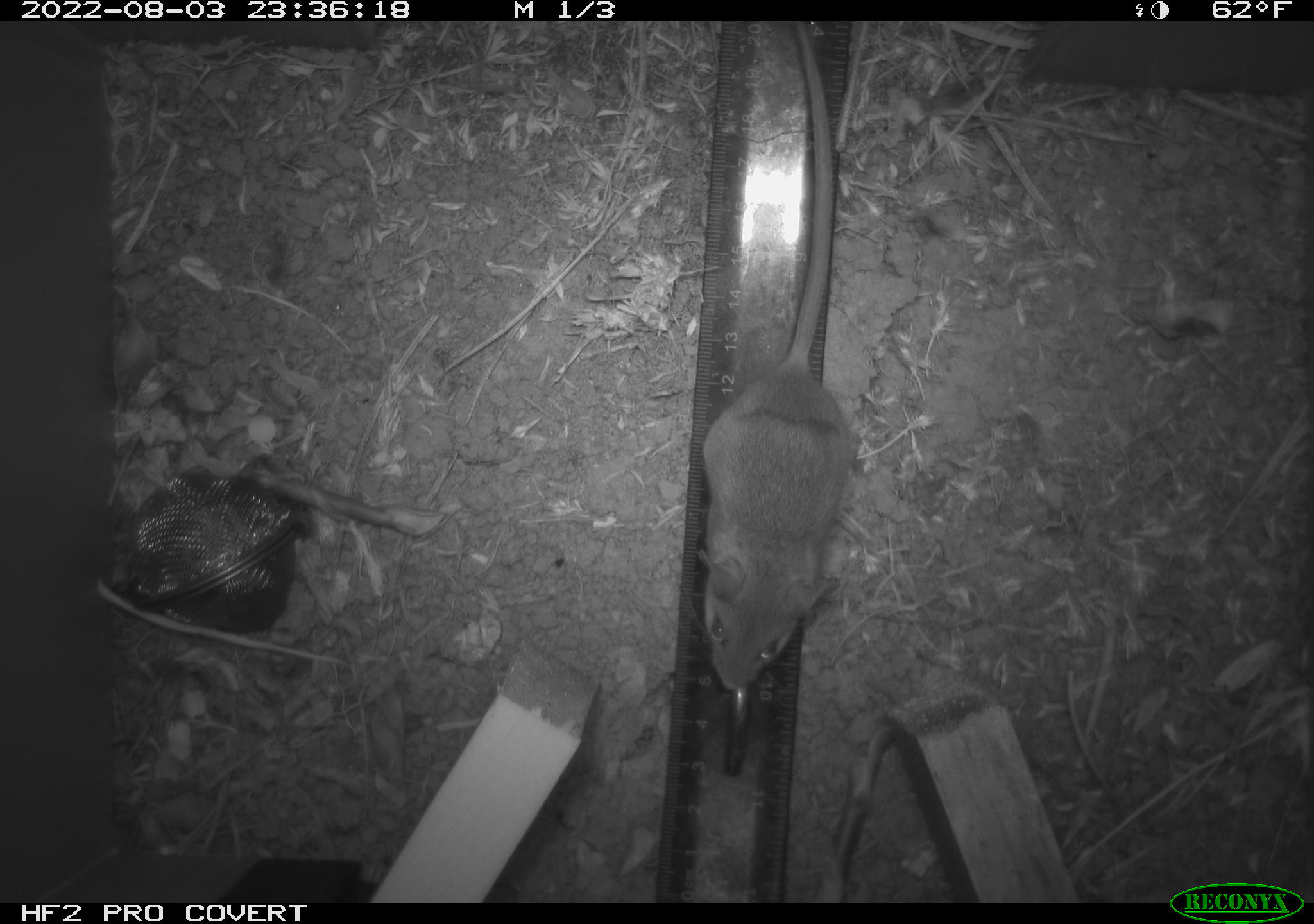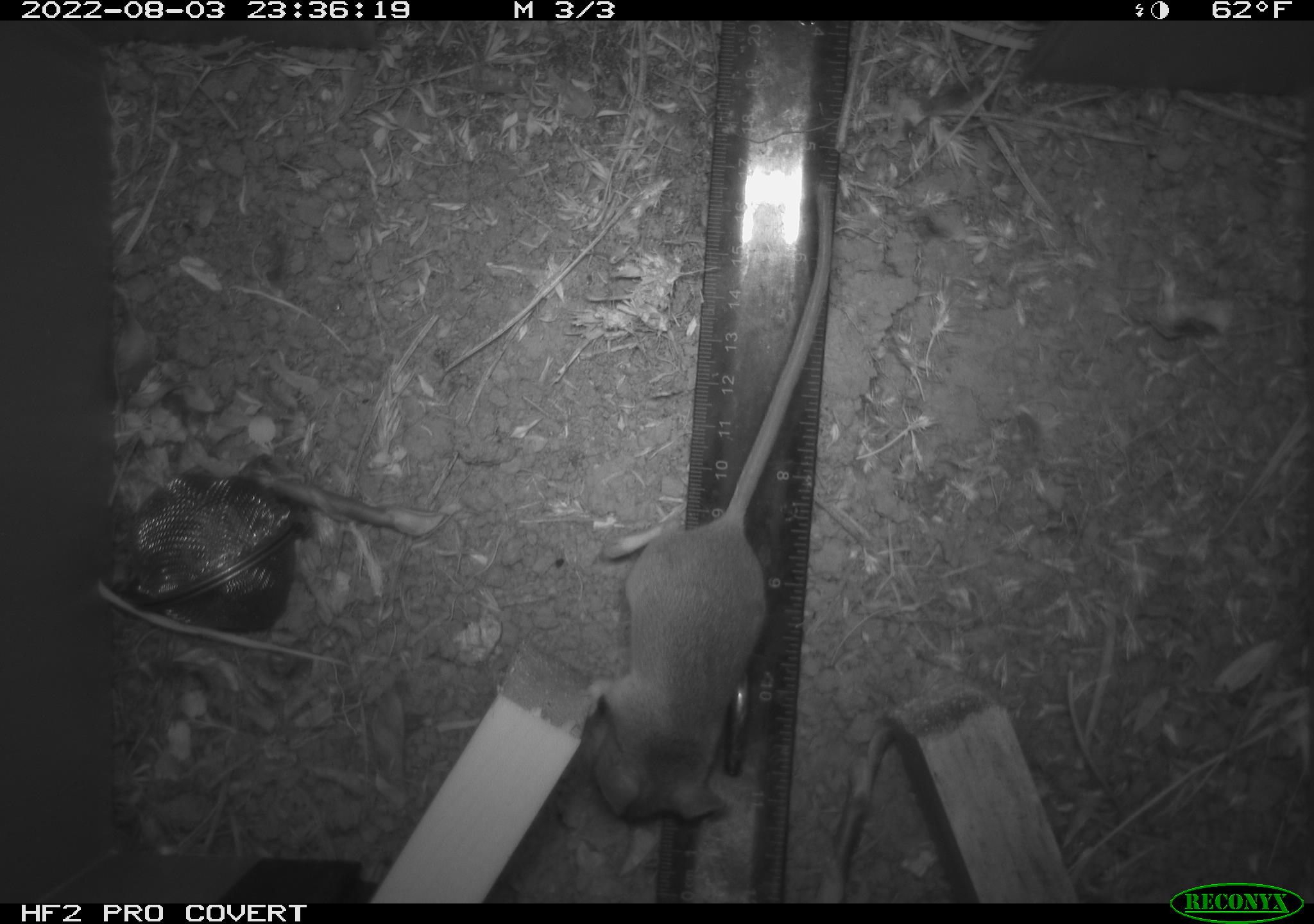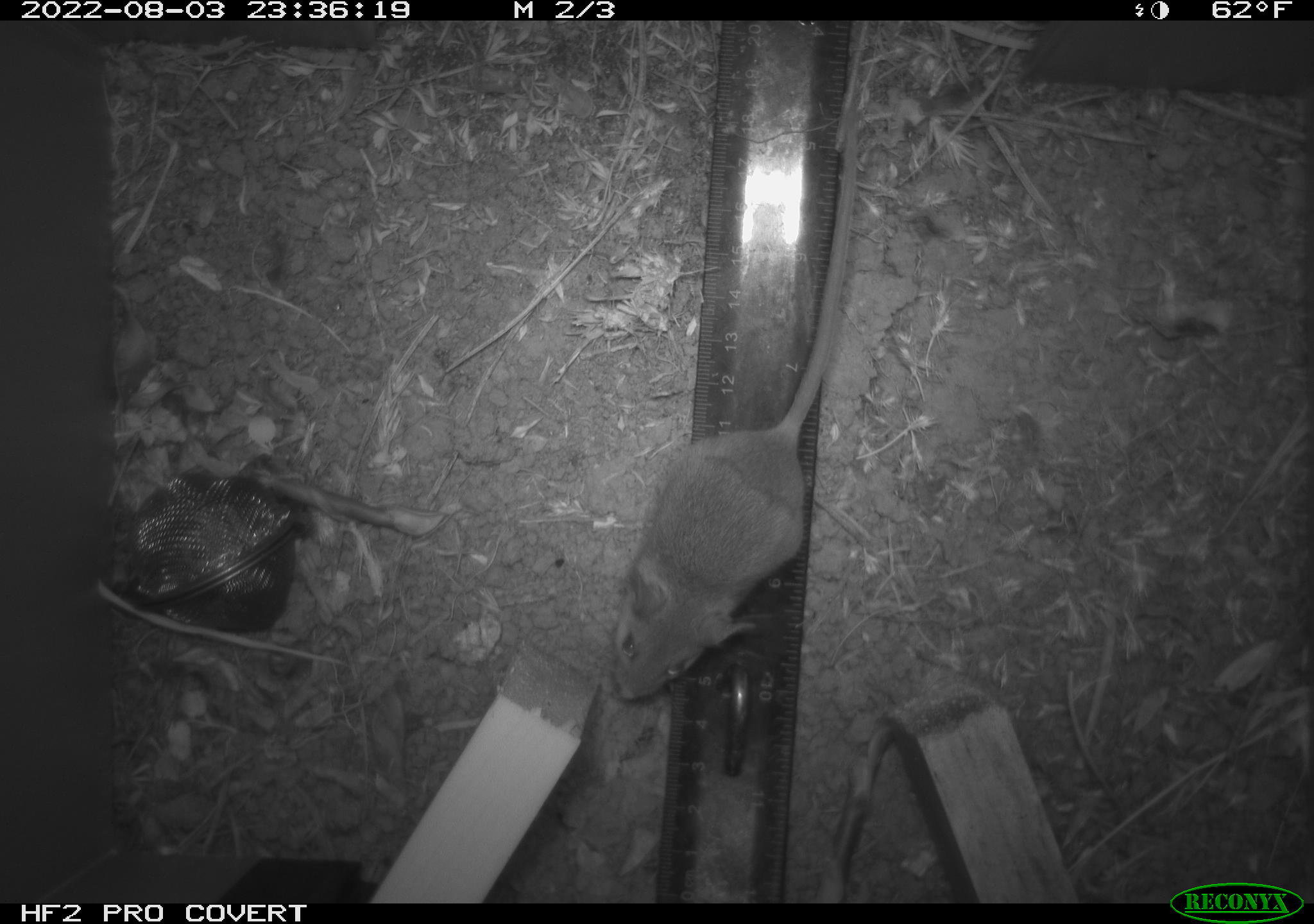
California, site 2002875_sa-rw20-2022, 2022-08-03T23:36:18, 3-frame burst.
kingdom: Animalia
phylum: Chordata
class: Mammalia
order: Rodentia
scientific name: Rodentia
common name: mouse species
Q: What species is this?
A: Mouse species (Rodentia).